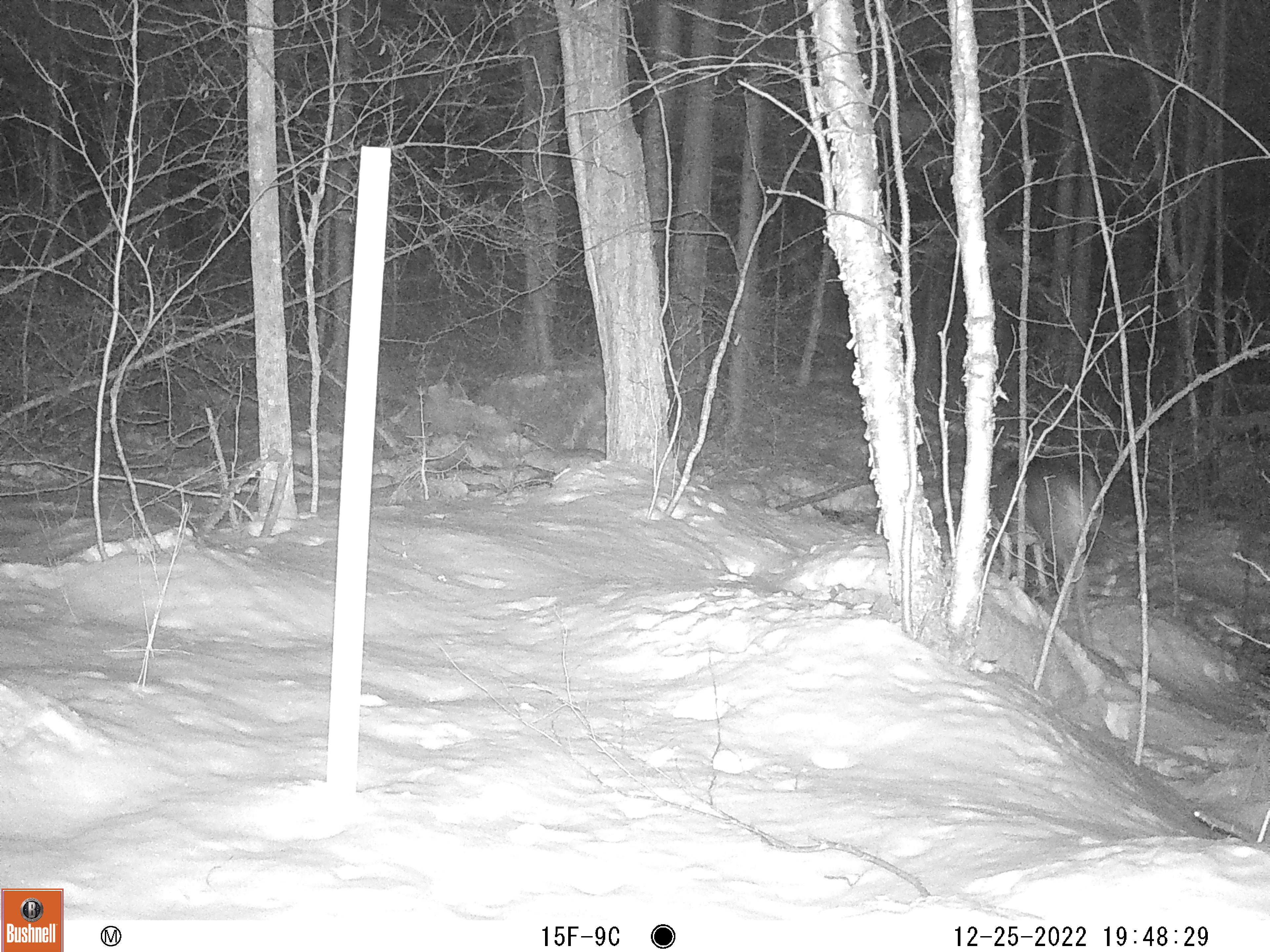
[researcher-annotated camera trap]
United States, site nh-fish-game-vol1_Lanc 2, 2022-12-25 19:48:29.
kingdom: Animalia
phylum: Chordata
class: Mammalia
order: Artiodactyla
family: Cervidae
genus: Odocoileus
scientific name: Odocoileus virginianus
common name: white-tailed deer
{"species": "white-tailed deer (Odocoileus virginianus)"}